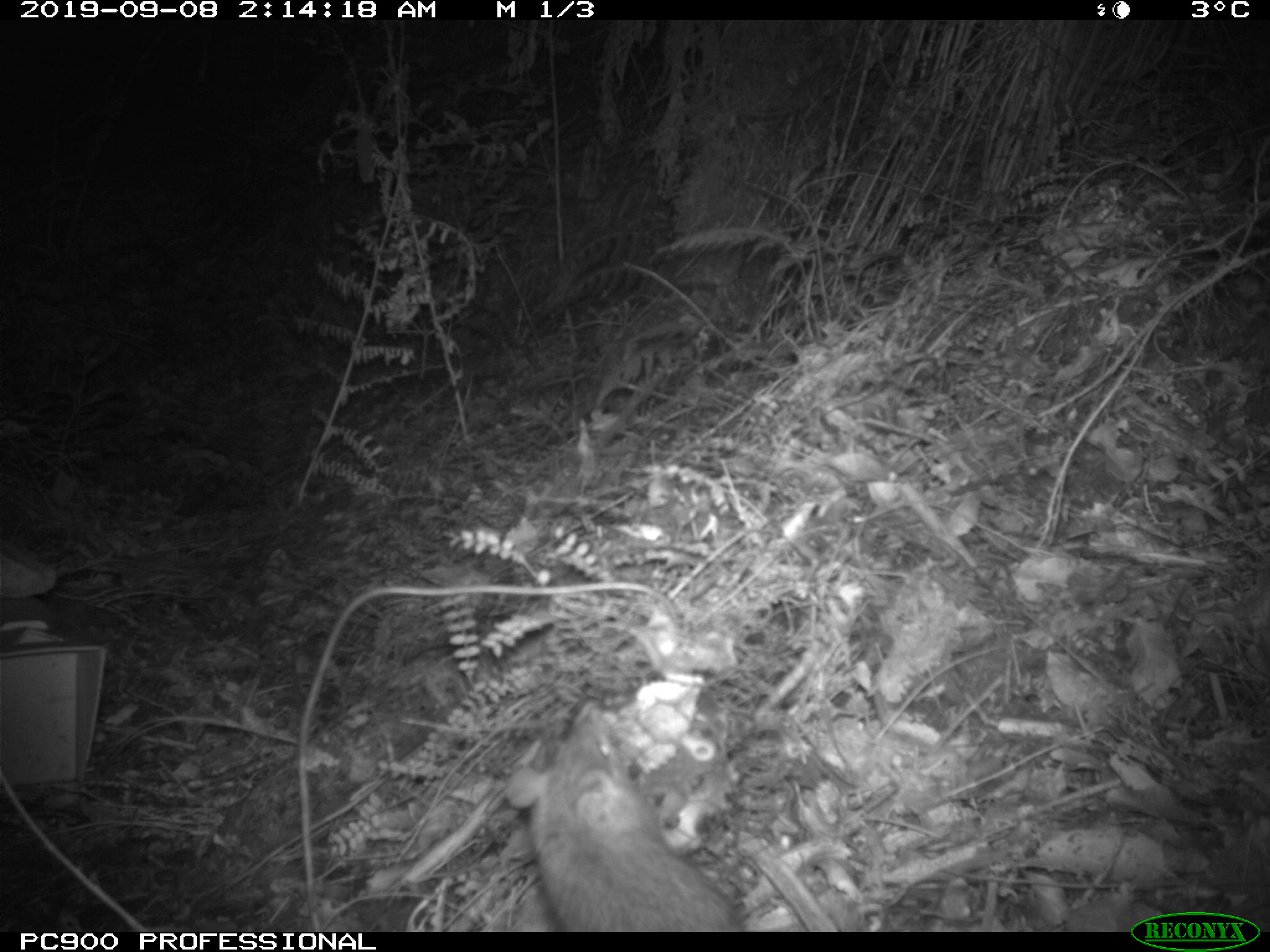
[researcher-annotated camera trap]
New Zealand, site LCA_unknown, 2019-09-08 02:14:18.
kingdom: Animalia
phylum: Chordata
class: Mammalia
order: Rodentia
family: Muridae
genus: Rattus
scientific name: Rattus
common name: rat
Rat (Rattus).